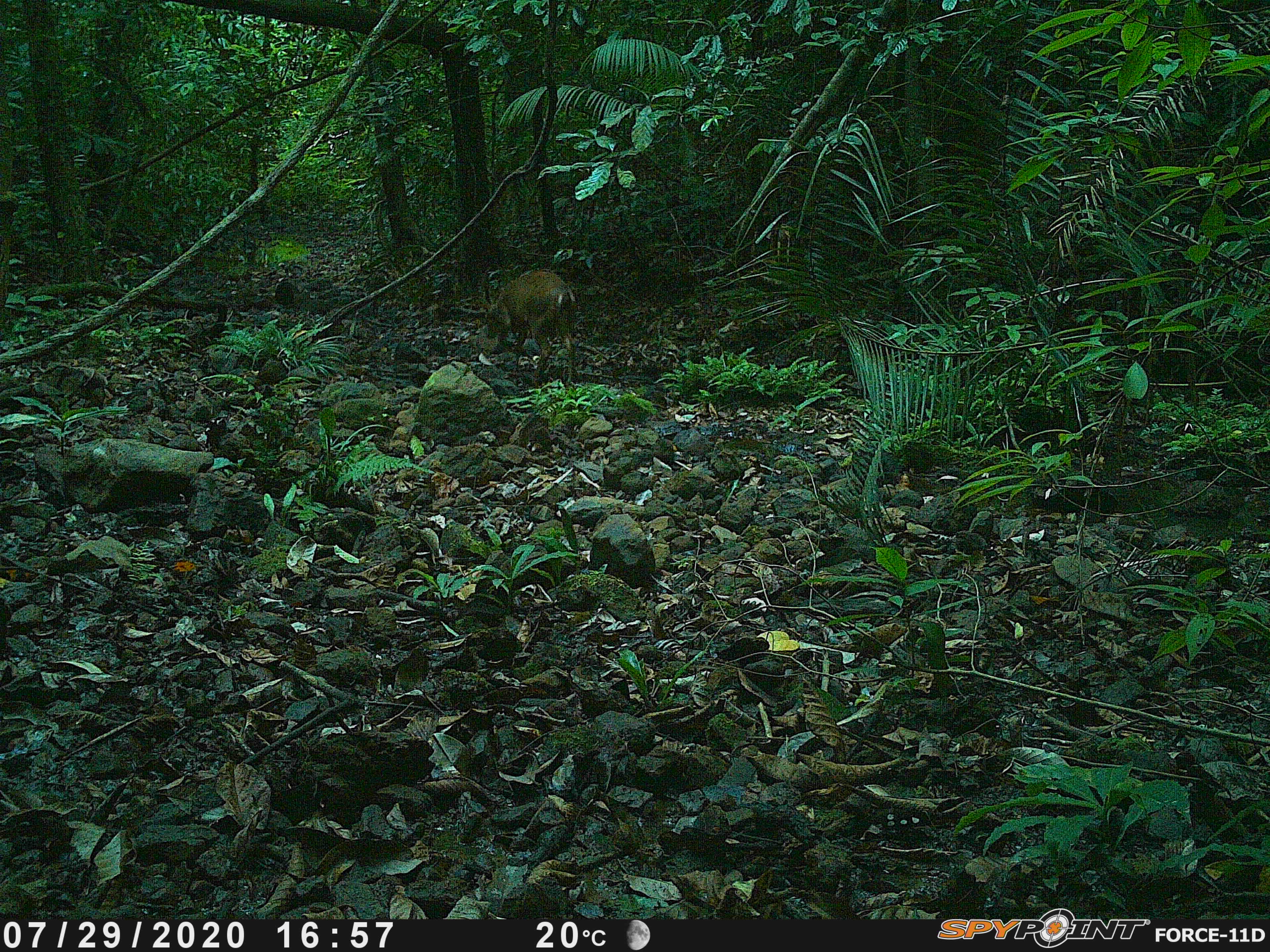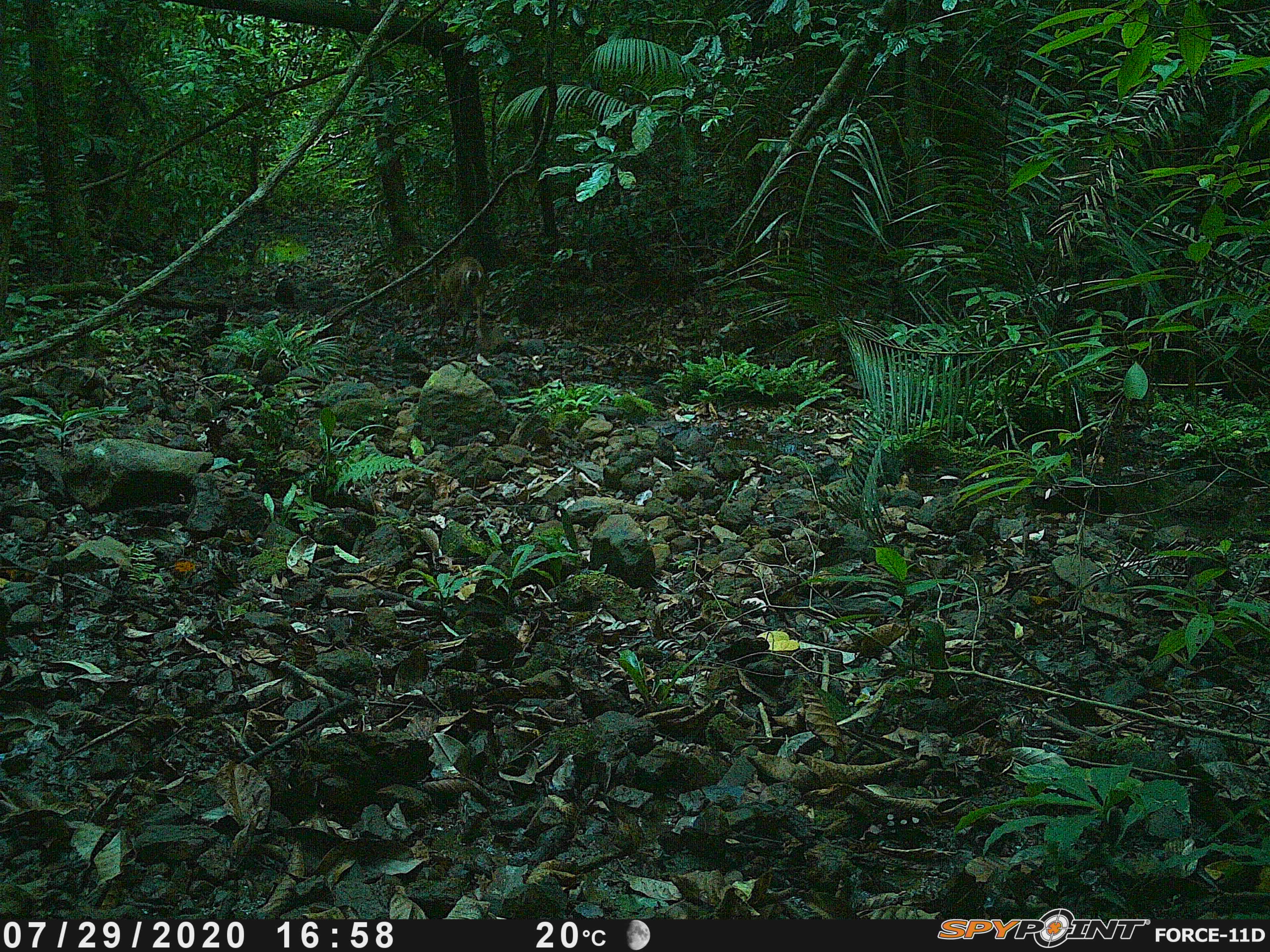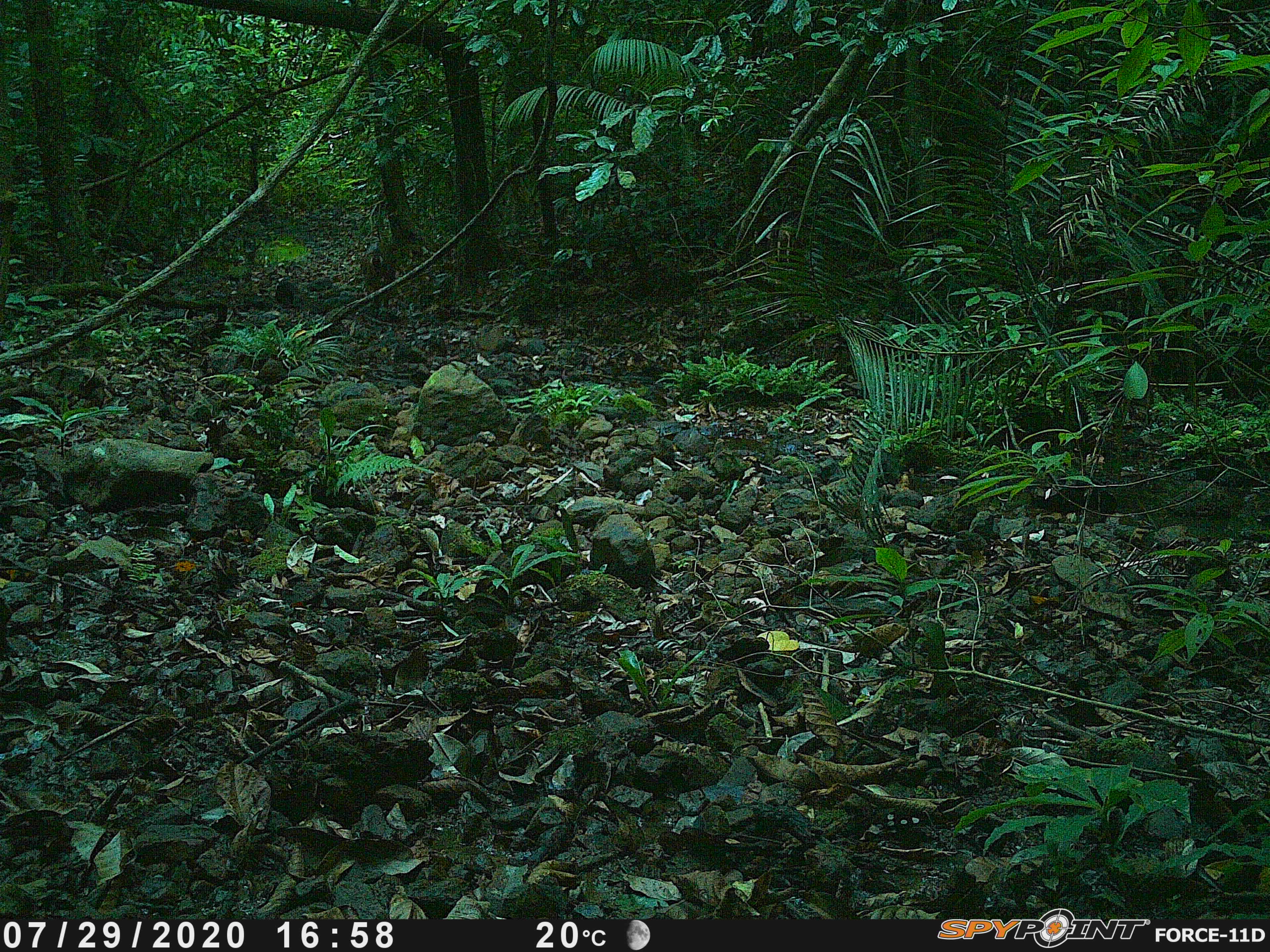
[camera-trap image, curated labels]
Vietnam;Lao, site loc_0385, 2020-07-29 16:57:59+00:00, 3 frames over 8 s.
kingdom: Animalia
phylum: Chordata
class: Mammalia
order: Artiodactyla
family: Cervidae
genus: Muntiacus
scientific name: Muntiacus vuquangensis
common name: large-antlered muntjac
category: large antlered muntjac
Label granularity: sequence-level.